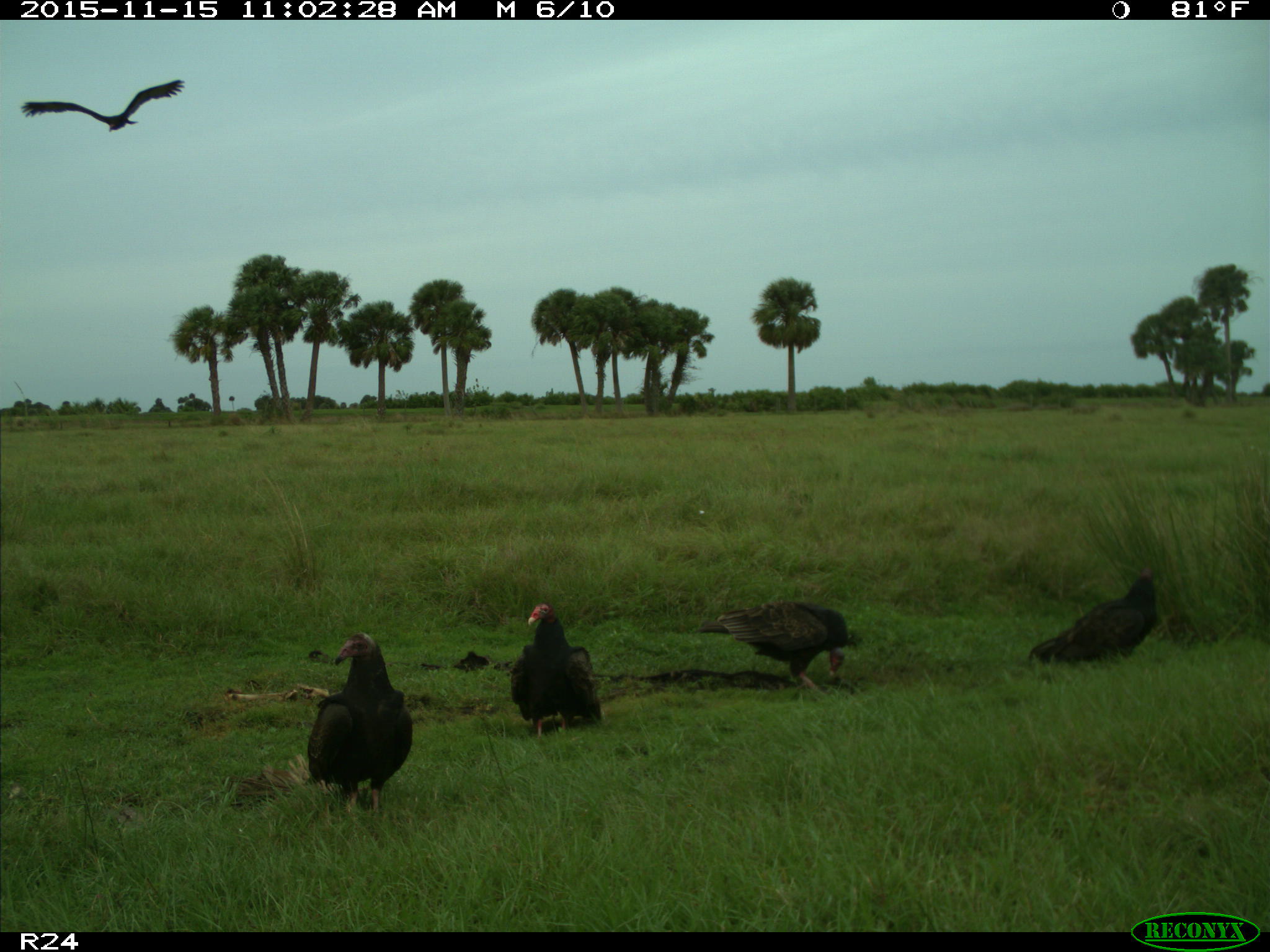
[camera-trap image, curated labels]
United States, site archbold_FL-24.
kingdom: Animalia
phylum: Chordata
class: Aves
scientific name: Aves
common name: birds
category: unidentified bird